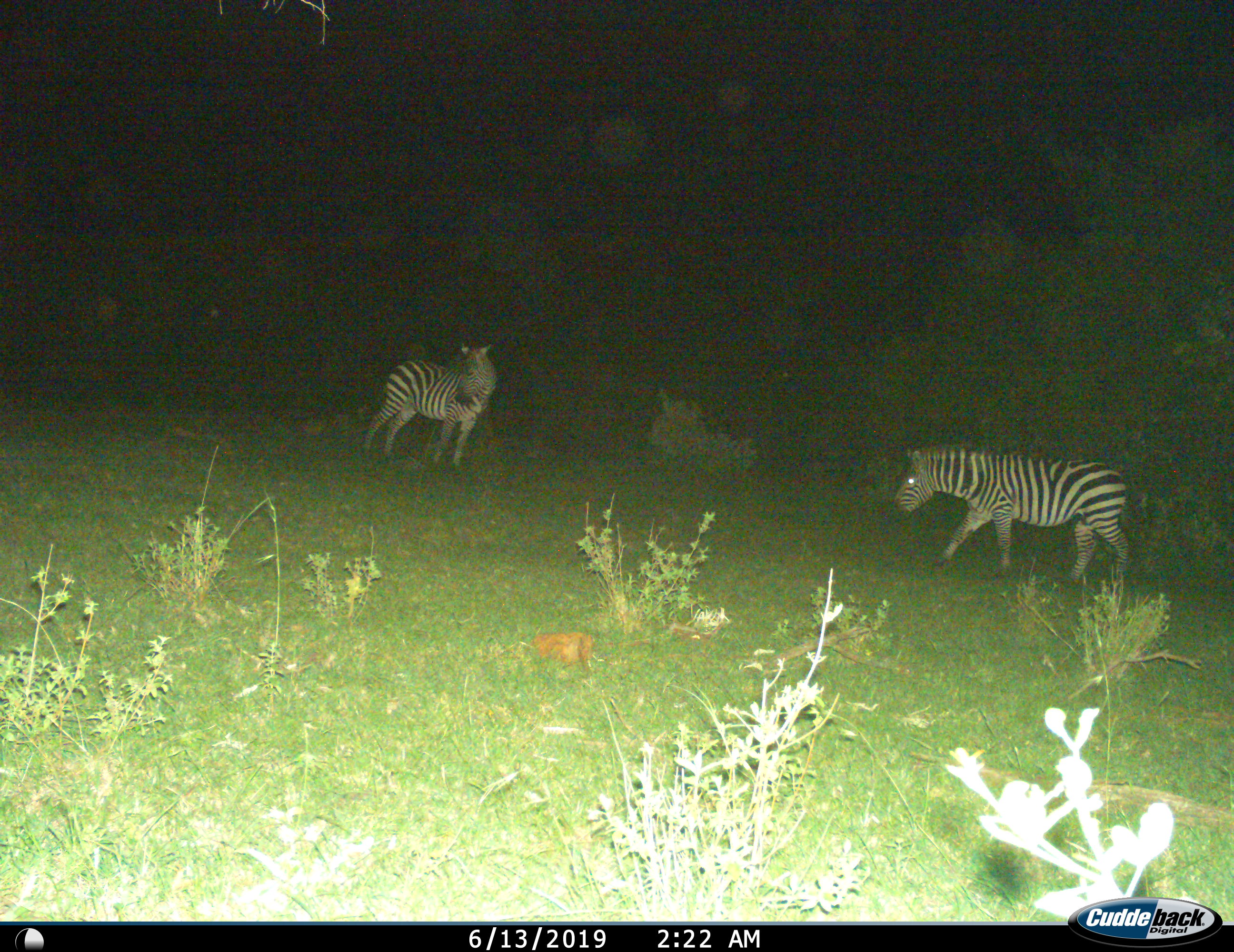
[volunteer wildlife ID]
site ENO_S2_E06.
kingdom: Animalia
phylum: Chordata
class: Mammalia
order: Perissodactyla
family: Equidae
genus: Equus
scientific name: Equus quagga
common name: plains zebra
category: zebraplains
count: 2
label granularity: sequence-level